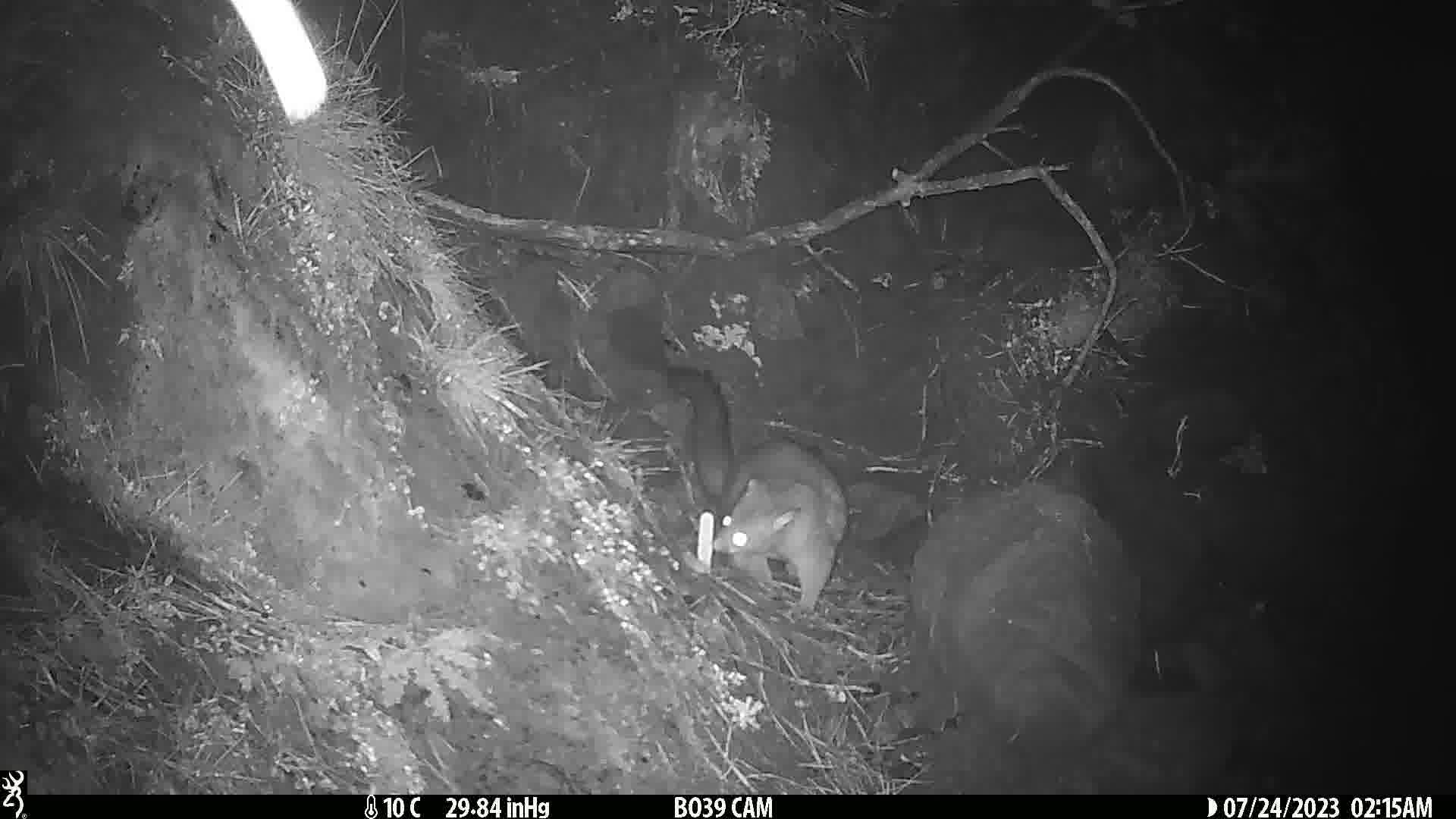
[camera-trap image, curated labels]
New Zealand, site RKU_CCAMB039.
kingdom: Animalia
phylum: Chordata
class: Mammalia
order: Diprotodontia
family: Phalangeridae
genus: Trichosurus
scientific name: Trichosurus vulpecula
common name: common brushtail possum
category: possum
Possum (common brushtail possum) (Trichosurus vulpecula).